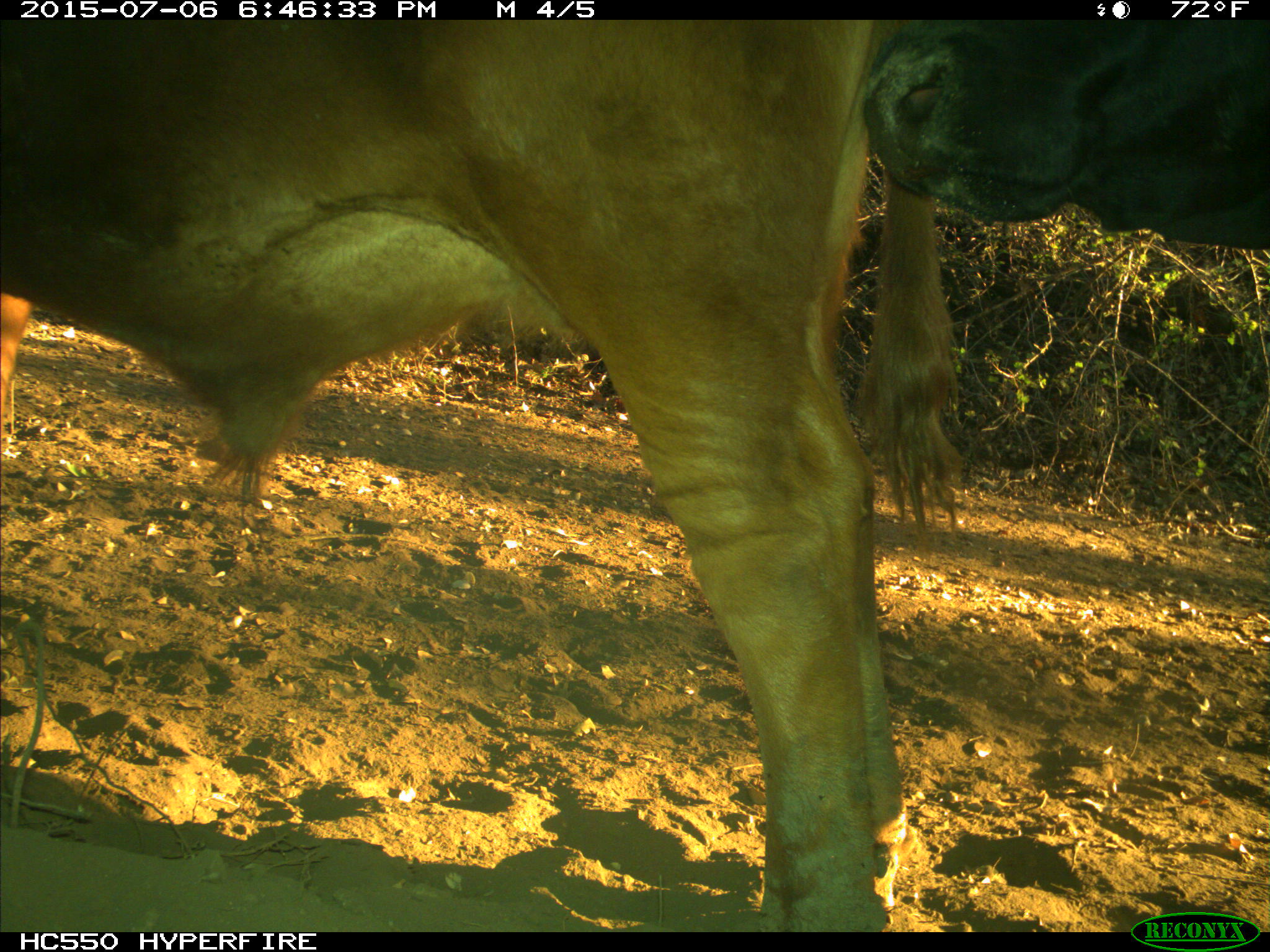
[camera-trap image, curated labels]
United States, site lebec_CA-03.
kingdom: Animalia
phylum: Chordata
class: Mammalia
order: Artiodactyla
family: Bovidae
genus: Bos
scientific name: Bos taurus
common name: domestic cow